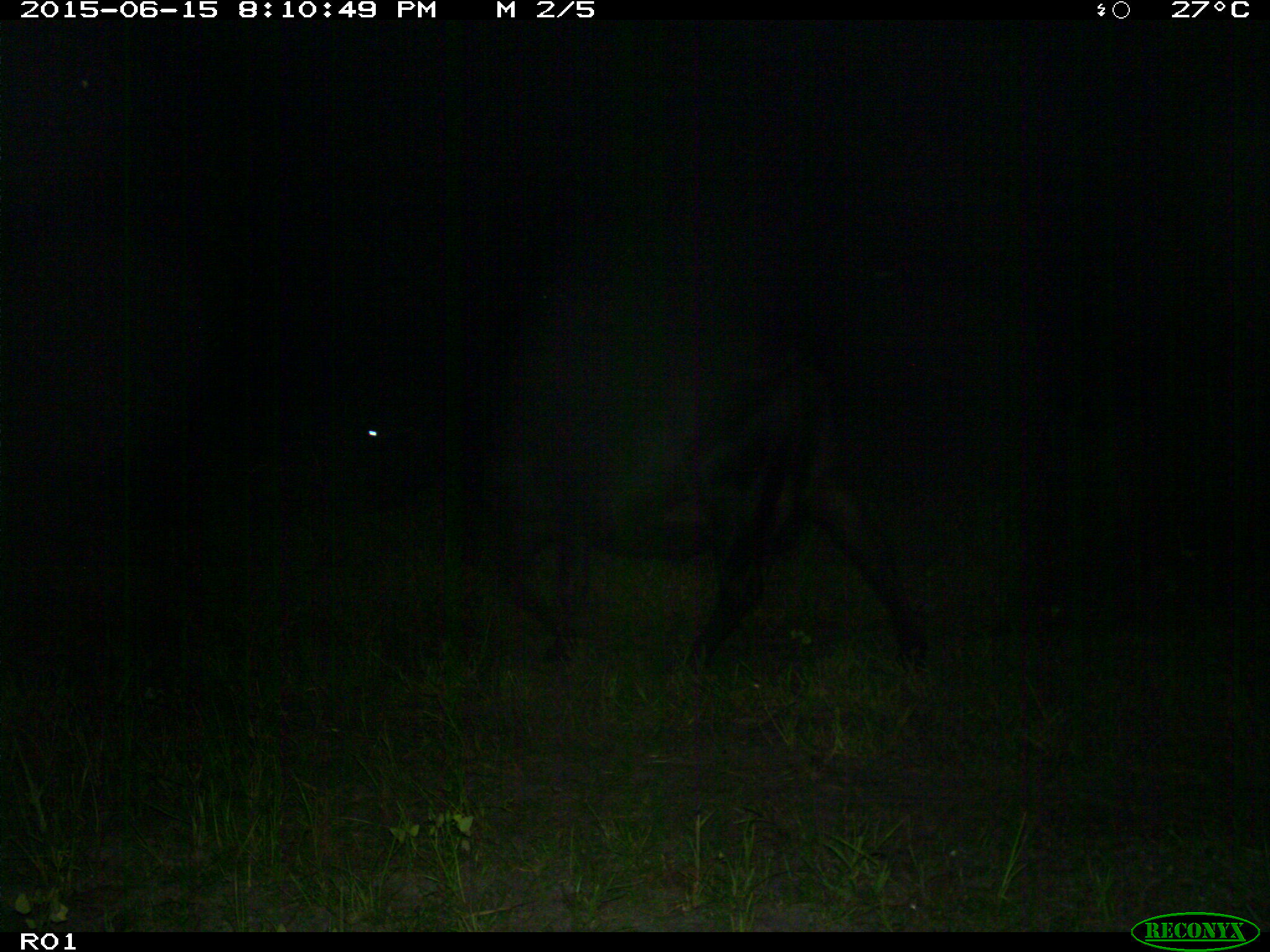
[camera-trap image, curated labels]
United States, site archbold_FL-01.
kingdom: Animalia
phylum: Chordata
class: Mammalia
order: Artiodactyla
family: Bovidae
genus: Bos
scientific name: Bos taurus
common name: domestic cow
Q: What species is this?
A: Bos taurus (domestic cow).